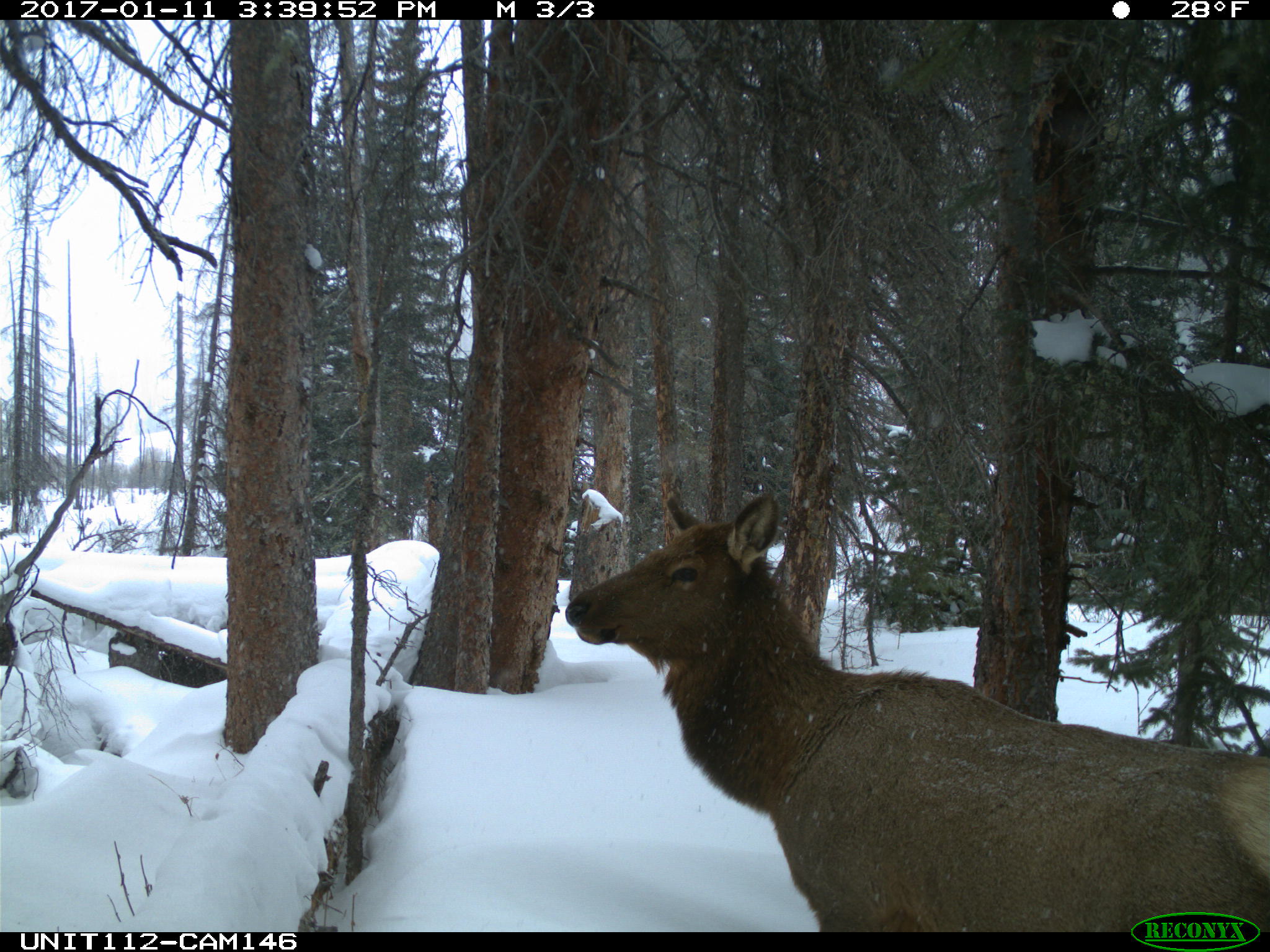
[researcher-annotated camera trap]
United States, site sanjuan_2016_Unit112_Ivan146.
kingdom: Animalia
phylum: Chordata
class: Mammalia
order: Artiodactyla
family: Cervidae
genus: Cervus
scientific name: Cervus elaphus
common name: red deer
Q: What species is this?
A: Cervus elaphus (red deer).